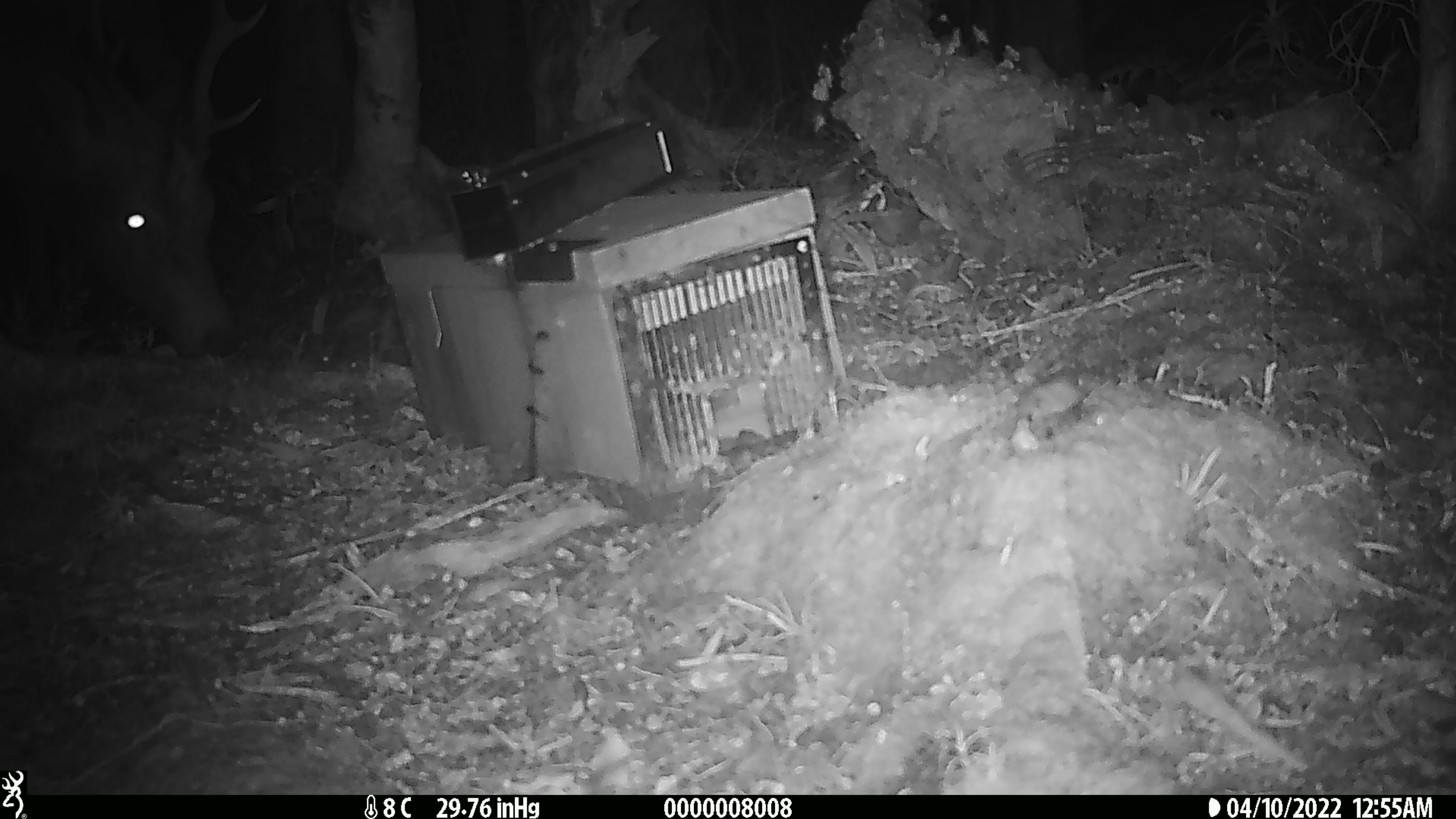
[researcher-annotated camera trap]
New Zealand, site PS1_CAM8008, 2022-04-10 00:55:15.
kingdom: Animalia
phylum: Chordata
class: Mammalia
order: Artiodactyla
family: Cervidae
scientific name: Cervidae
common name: deer